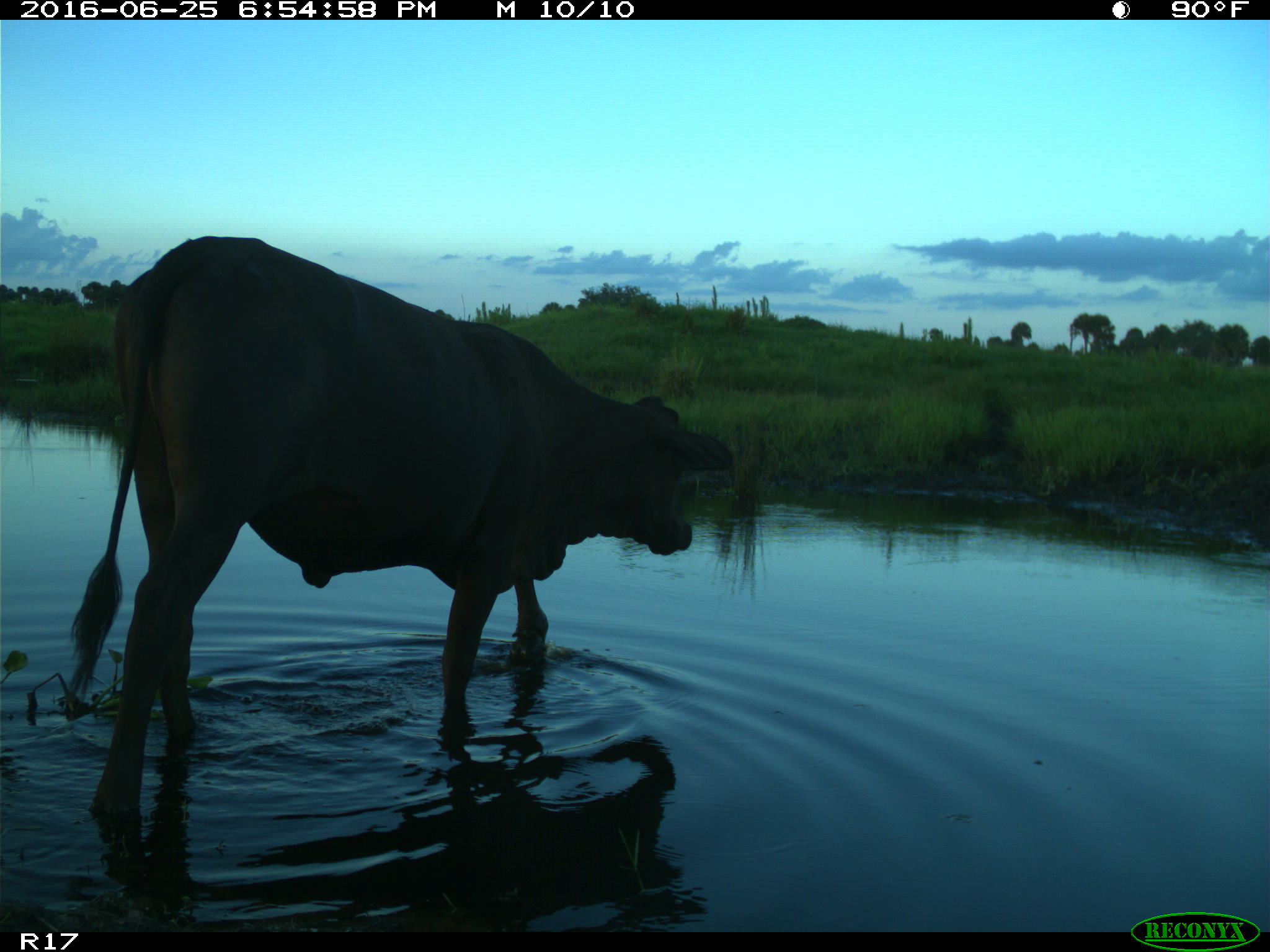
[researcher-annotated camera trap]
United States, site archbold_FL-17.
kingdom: Animalia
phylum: Chordata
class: Mammalia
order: Artiodactyla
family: Bovidae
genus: Bos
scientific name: Bos taurus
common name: domestic cow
Bos taurus (domestic cow).